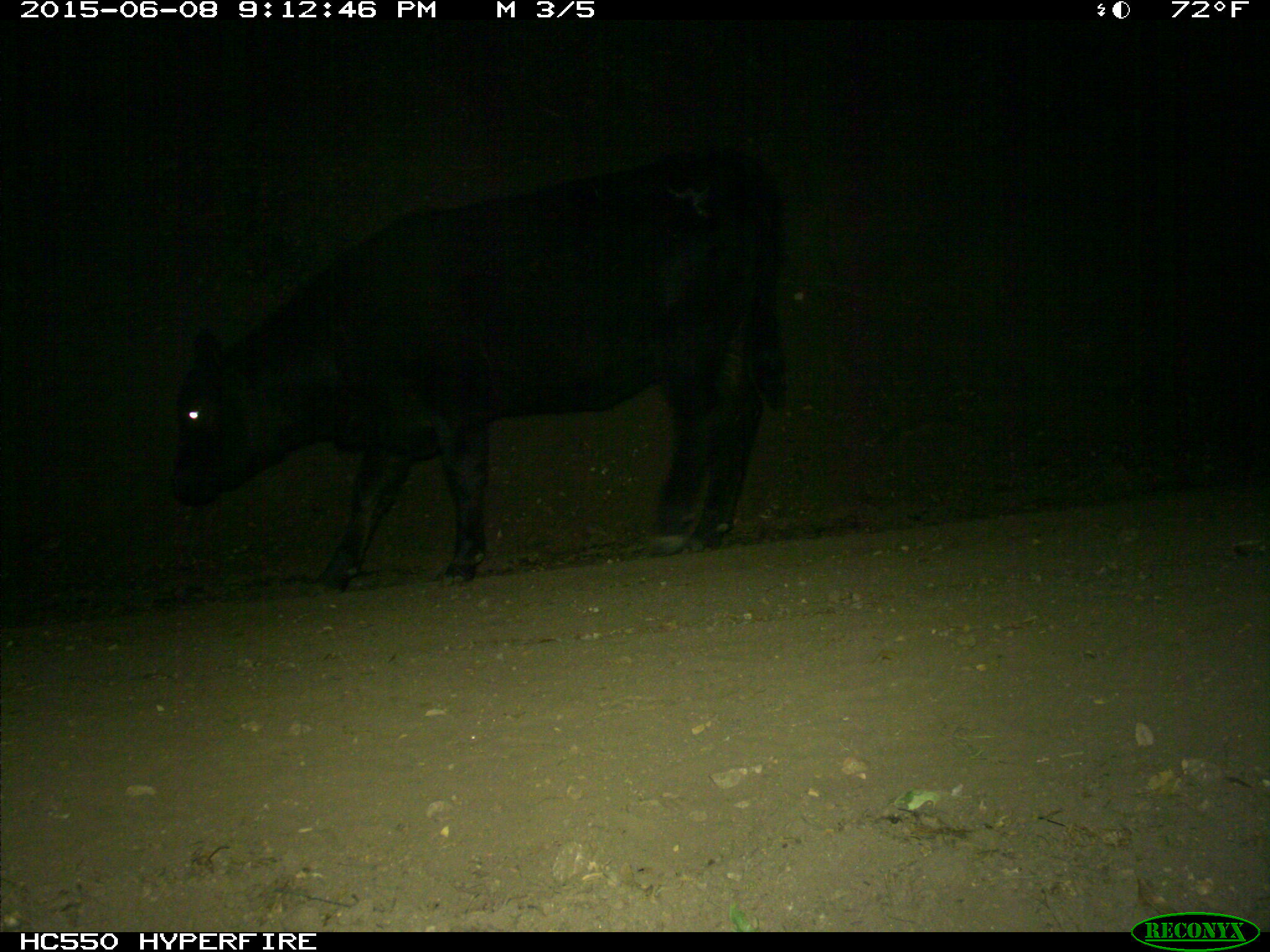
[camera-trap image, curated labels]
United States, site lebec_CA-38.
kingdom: Animalia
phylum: Chordata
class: Mammalia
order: Artiodactyla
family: Bovidae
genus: Bos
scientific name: Bos taurus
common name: domestic cow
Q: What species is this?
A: Bos taurus (domestic cow).